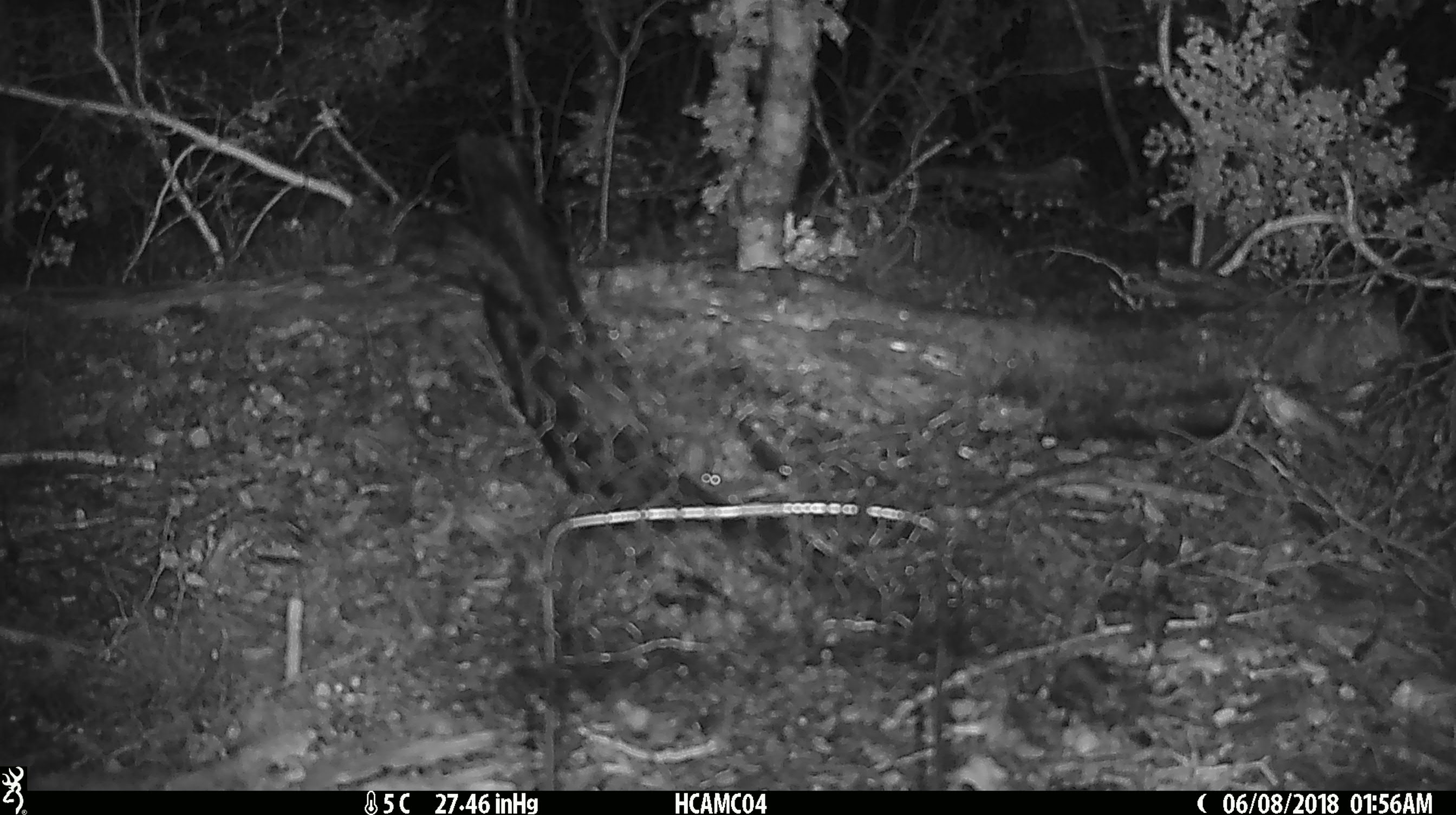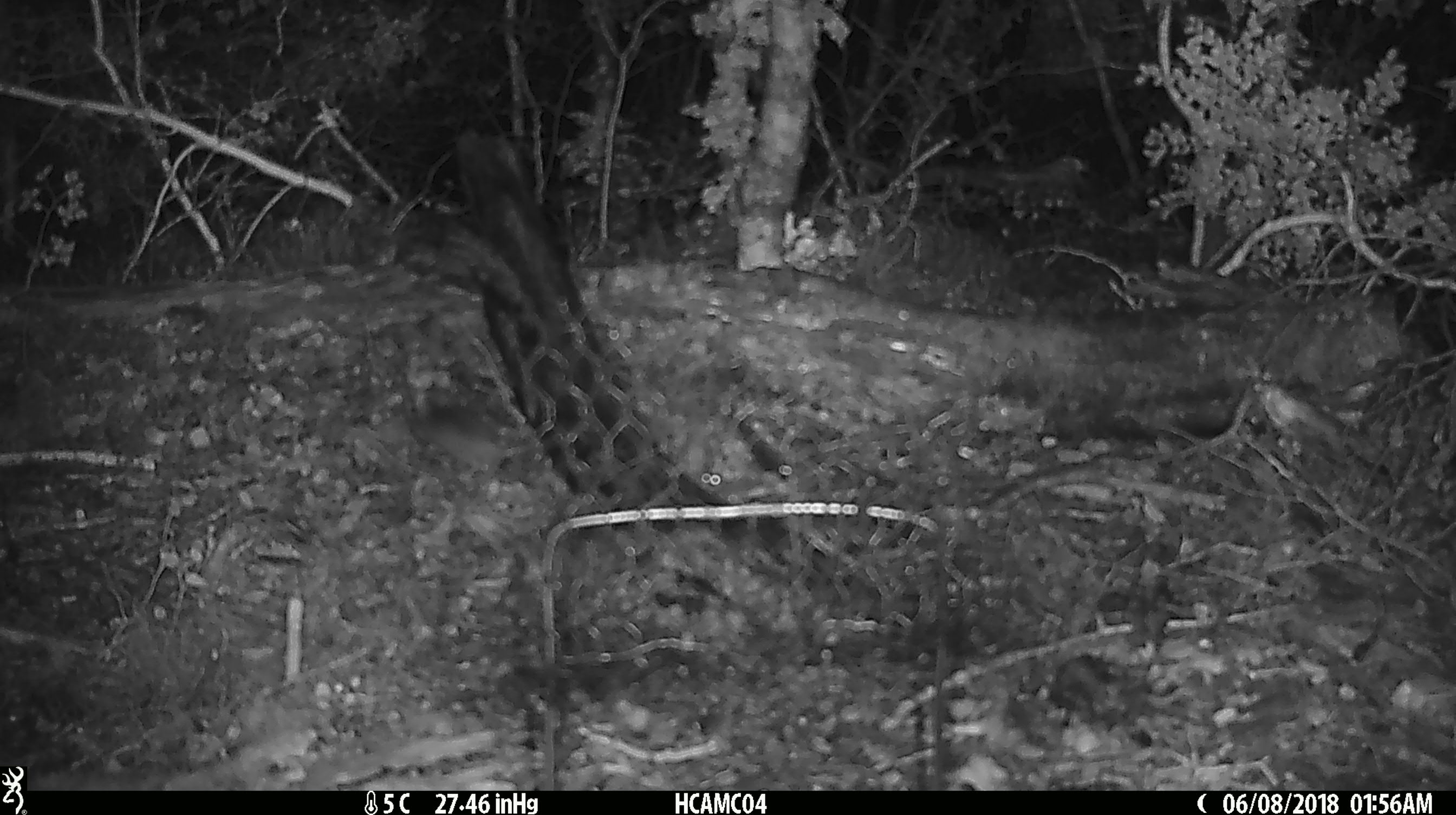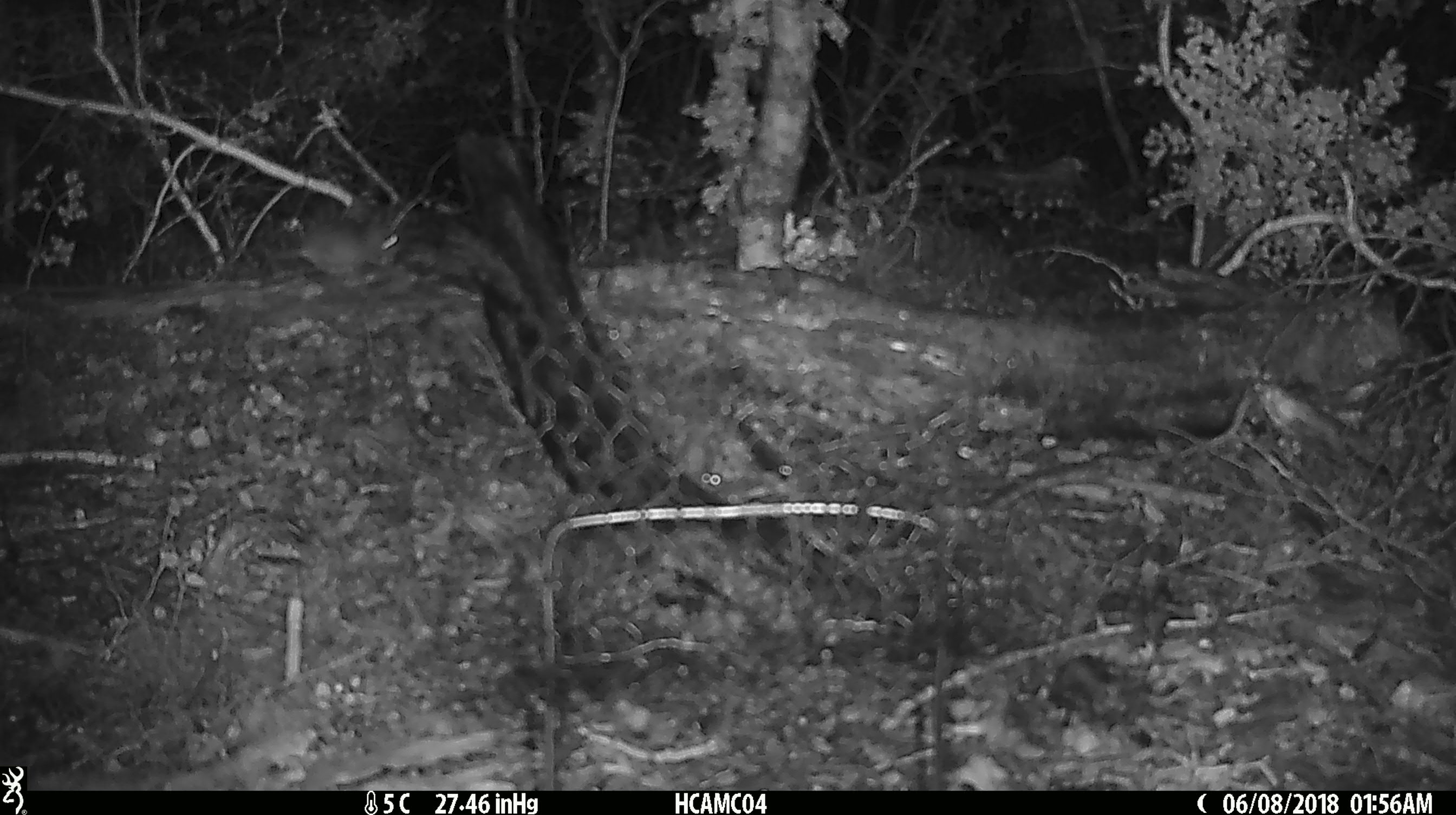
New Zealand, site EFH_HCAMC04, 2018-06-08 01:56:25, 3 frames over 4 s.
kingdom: Animalia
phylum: Chordata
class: Mammalia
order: Rodentia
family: Muridae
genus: Mus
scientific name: Mus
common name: mouse